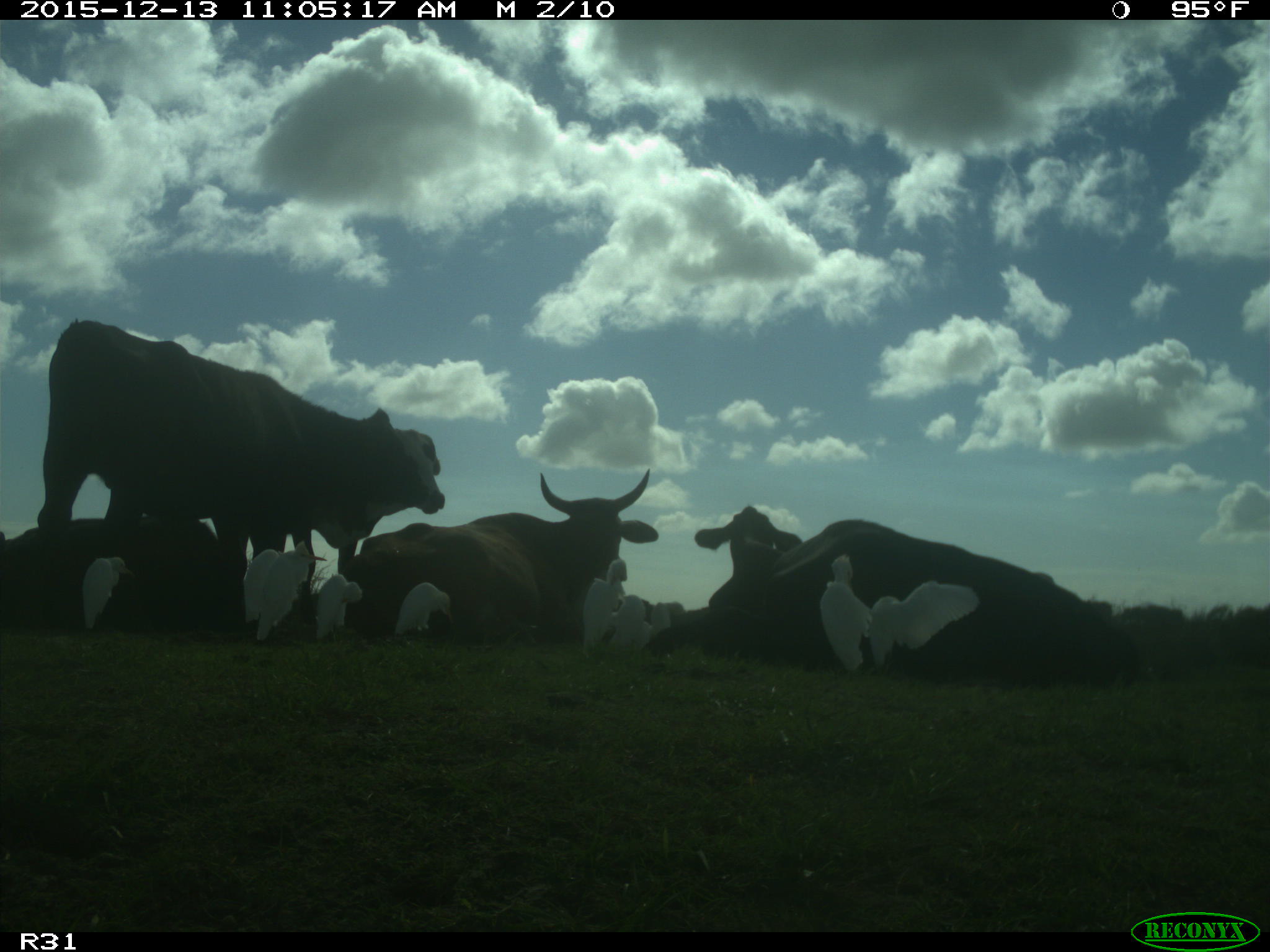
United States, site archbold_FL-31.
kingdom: Animalia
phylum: Chordata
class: Mammalia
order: Artiodactyla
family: Bovidae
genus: Bos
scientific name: Bos taurus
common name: domestic cow